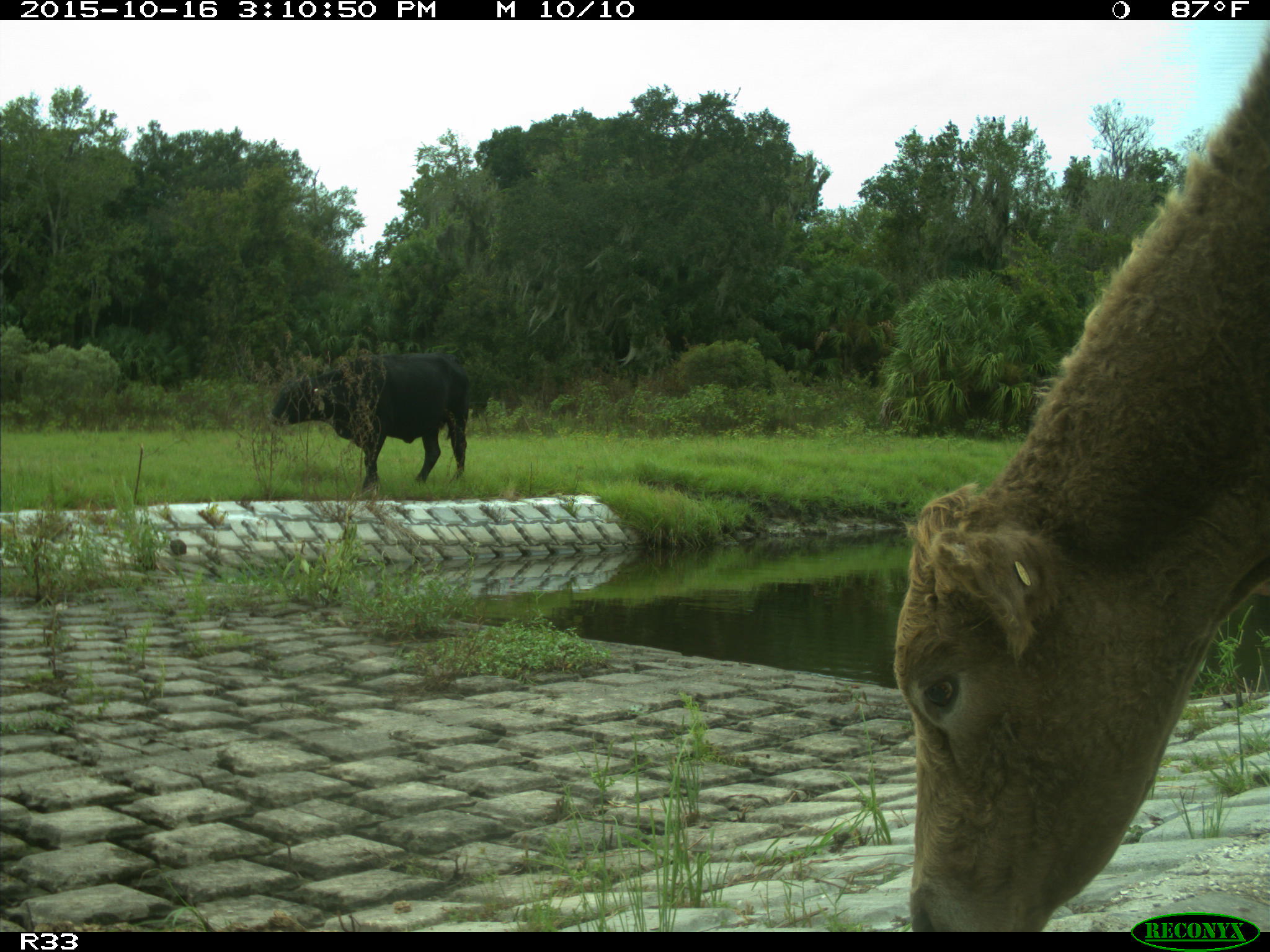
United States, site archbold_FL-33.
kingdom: Animalia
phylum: Chordata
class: Mammalia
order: Artiodactyla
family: Bovidae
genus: Bos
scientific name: Bos taurus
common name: domestic cow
Bos taurus (domestic cow).